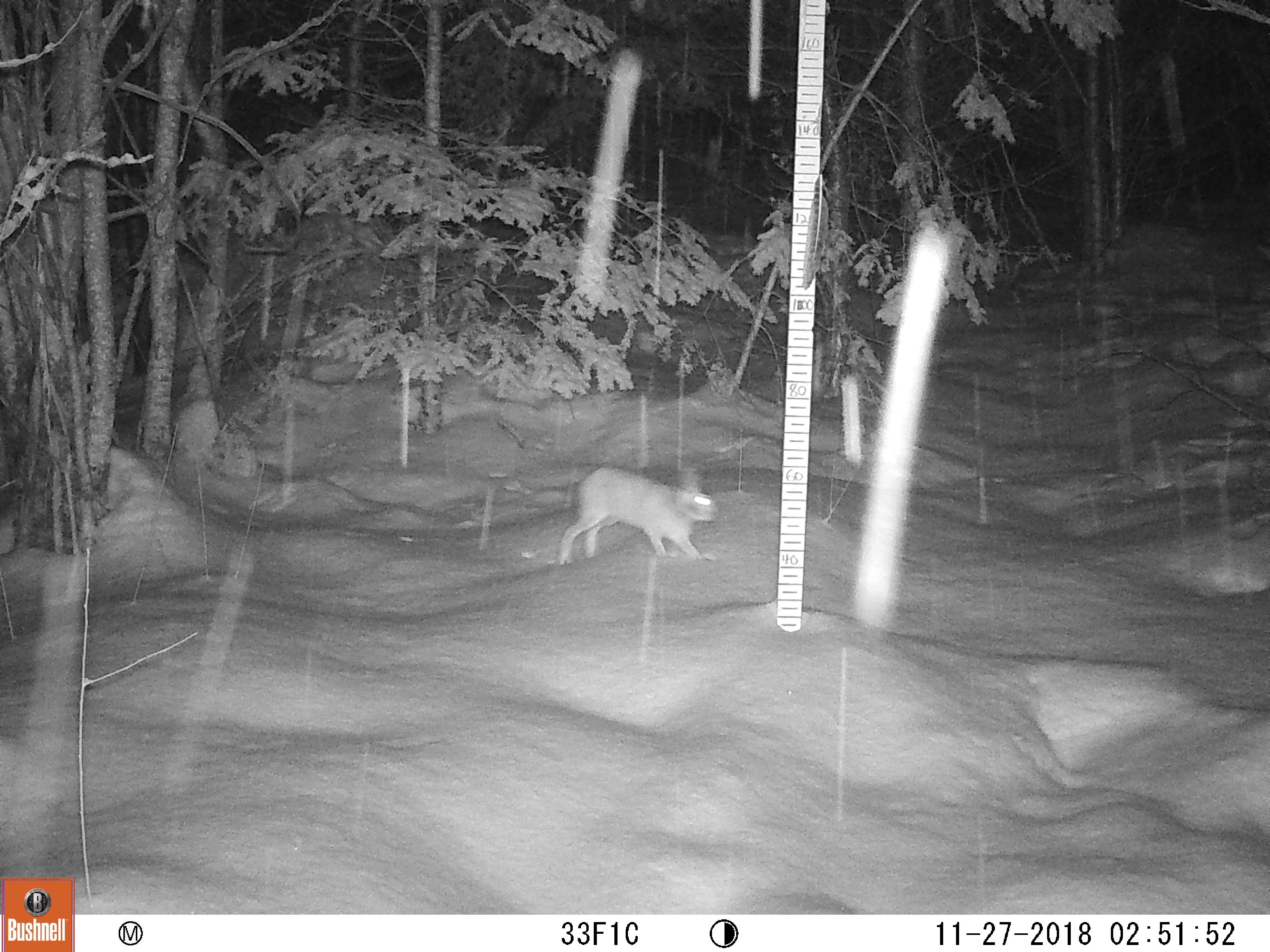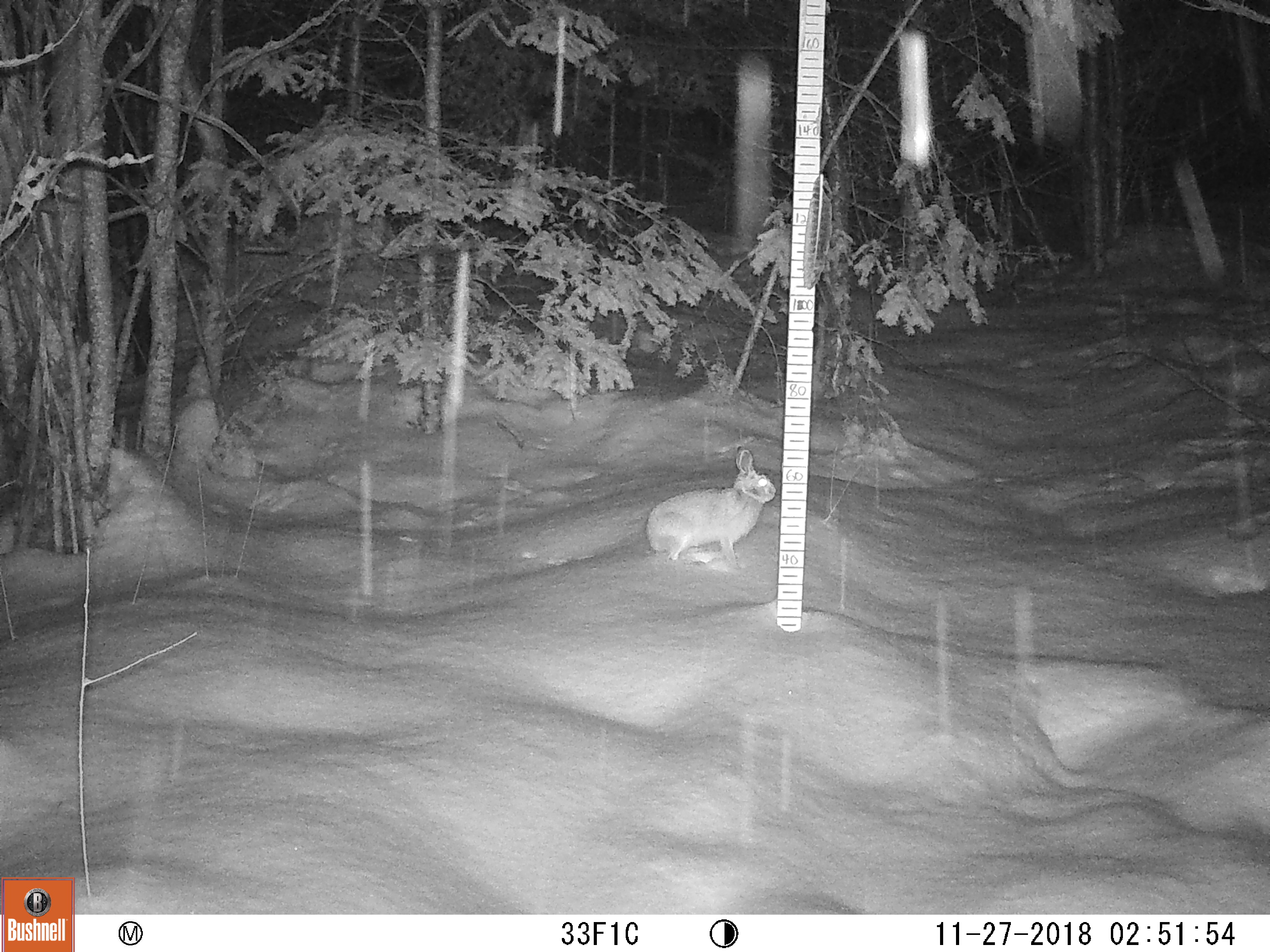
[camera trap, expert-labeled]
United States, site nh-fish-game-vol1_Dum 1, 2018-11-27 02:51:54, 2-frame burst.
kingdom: Animalia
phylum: Chordata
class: Mammalia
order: Lagomorpha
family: Leporidae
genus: Lepus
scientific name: Lepus americanus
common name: snowshoe hare